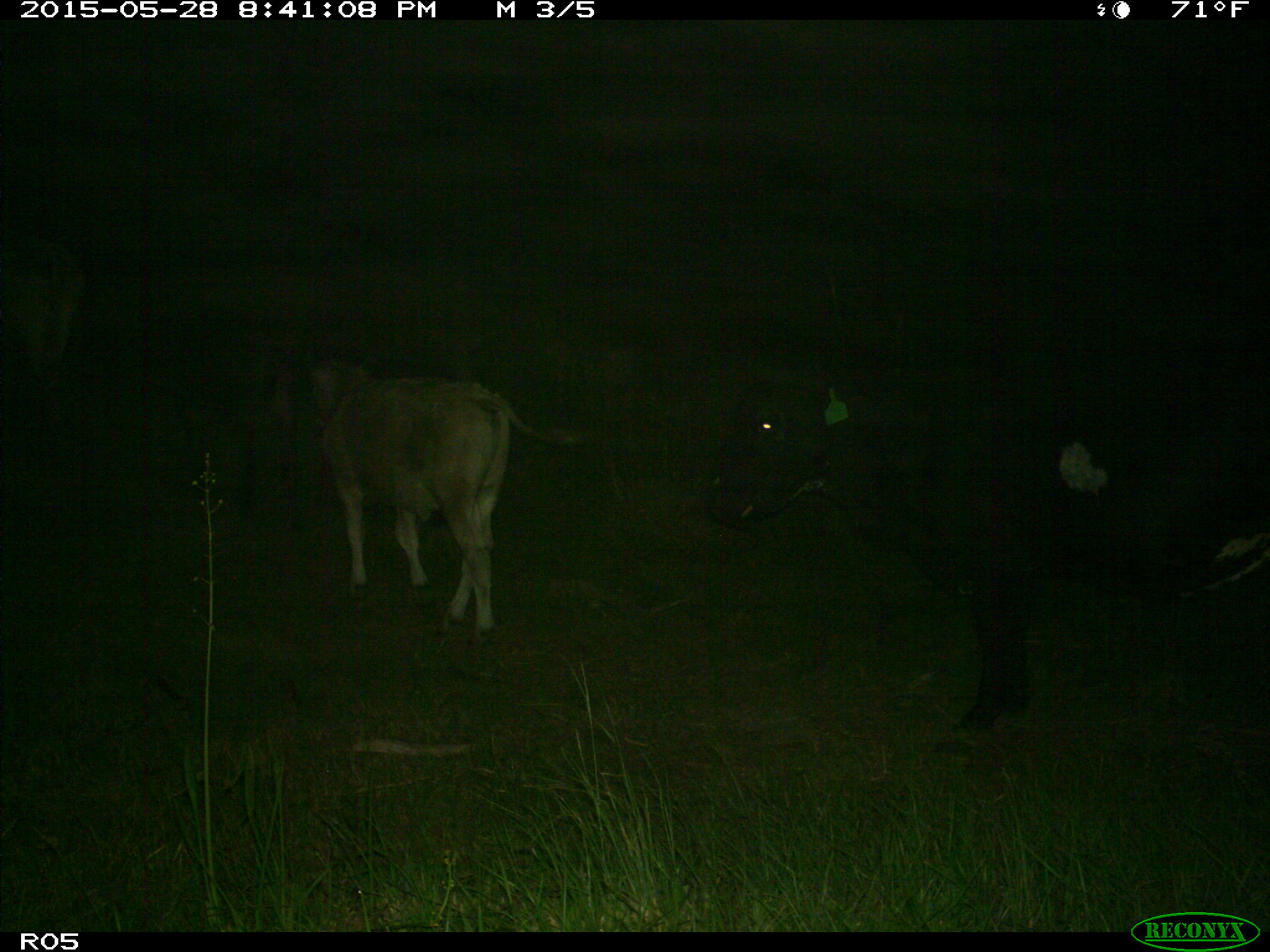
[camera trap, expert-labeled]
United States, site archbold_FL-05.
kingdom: Animalia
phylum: Chordata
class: Mammalia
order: Artiodactyla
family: Bovidae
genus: Bos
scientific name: Bos taurus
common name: domestic cow